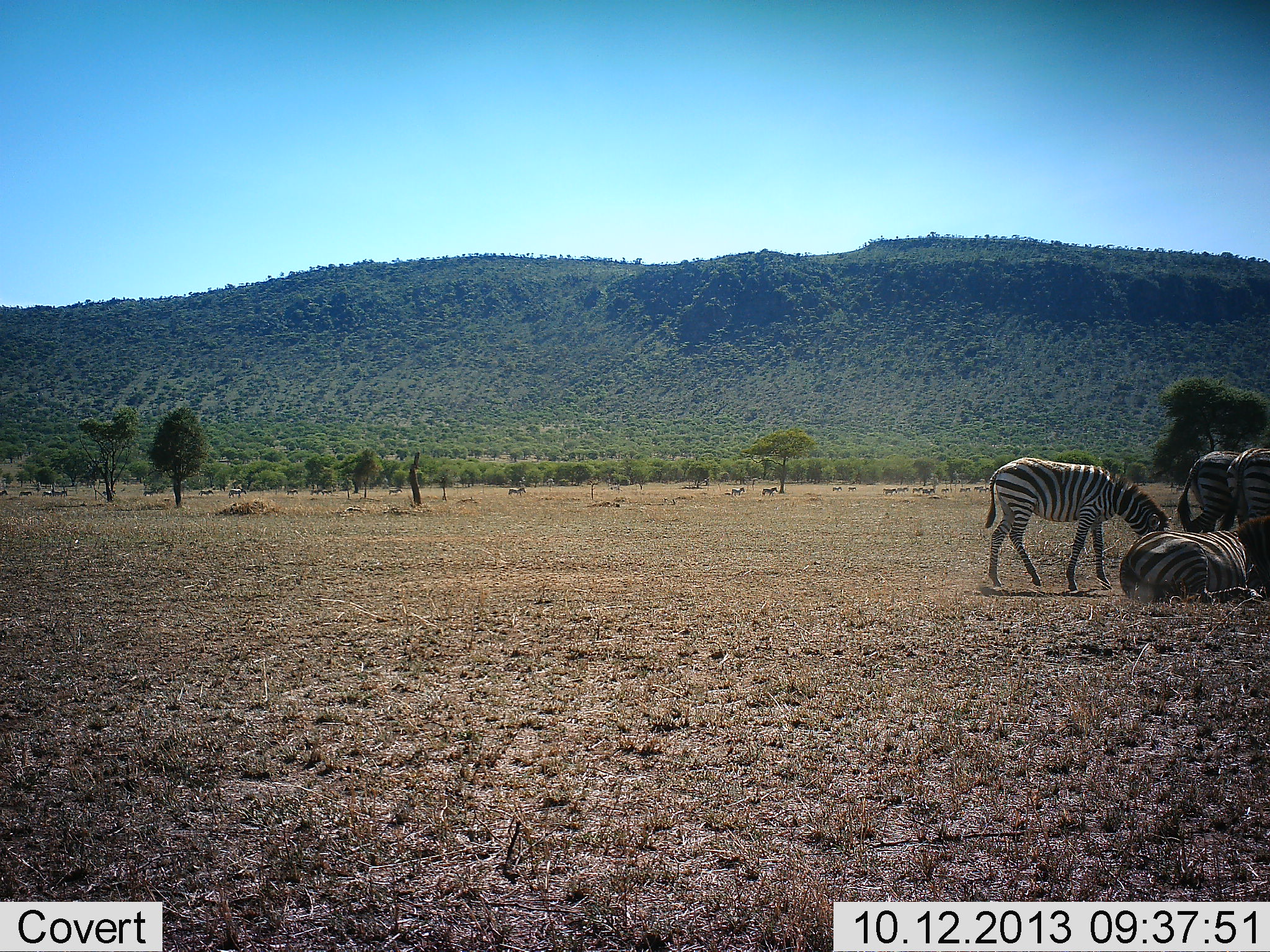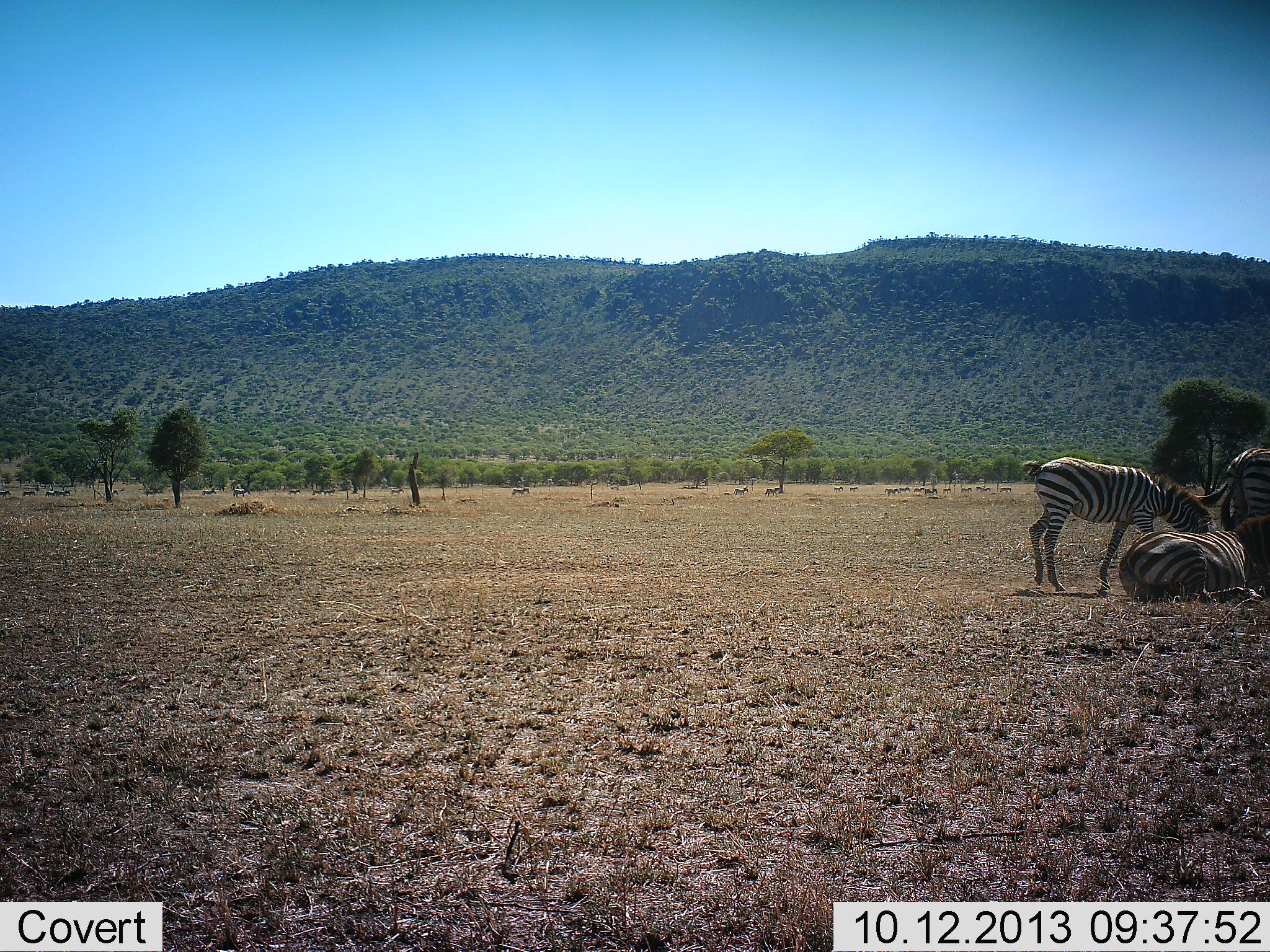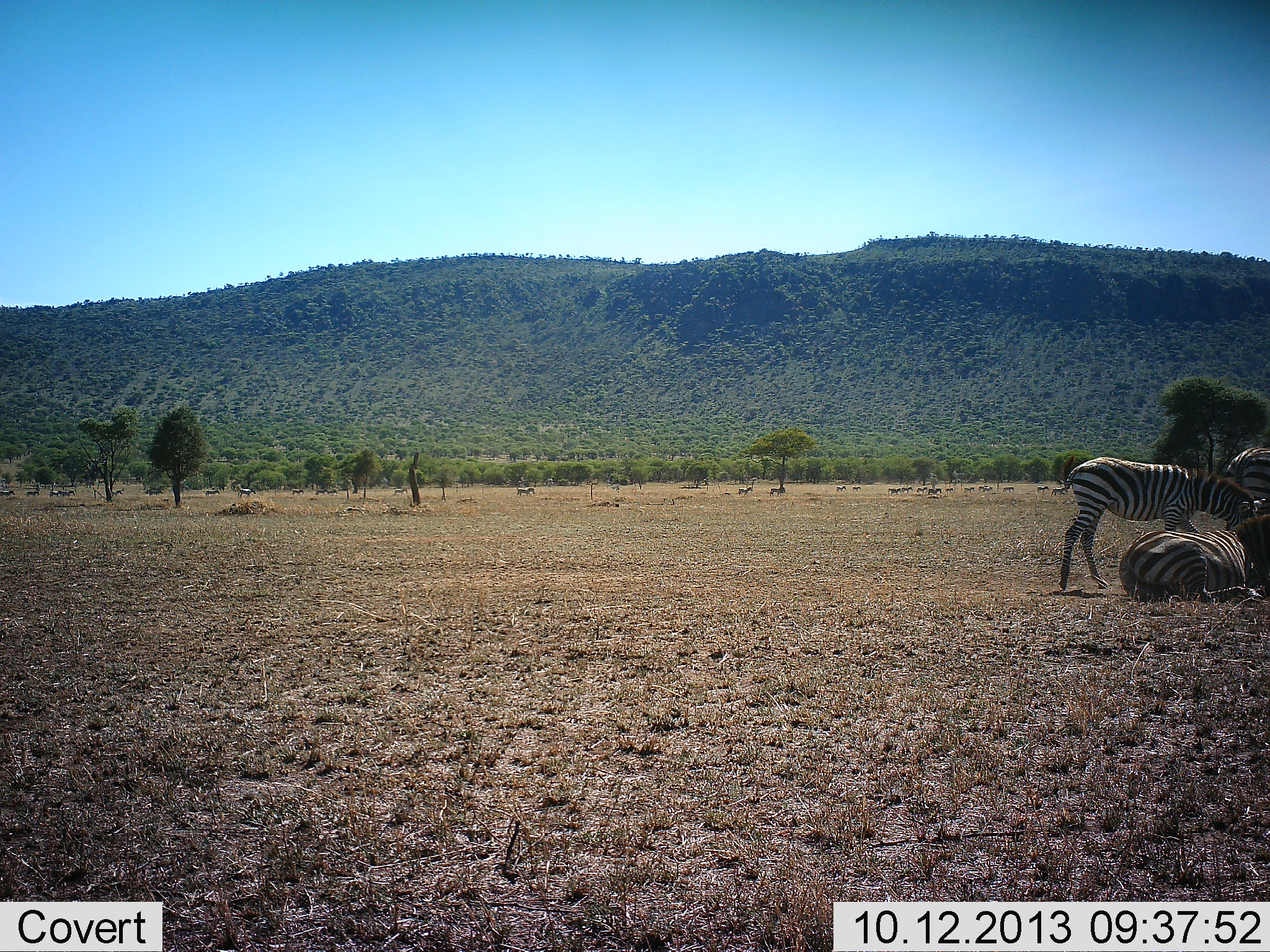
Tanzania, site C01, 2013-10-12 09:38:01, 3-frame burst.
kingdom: Animalia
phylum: Chordata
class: Mammalia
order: Perissodactyla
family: Equidae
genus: Equus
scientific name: Equus quagga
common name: plains zebra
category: zebra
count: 4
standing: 71%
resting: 89%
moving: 68%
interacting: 13%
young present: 11%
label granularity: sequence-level